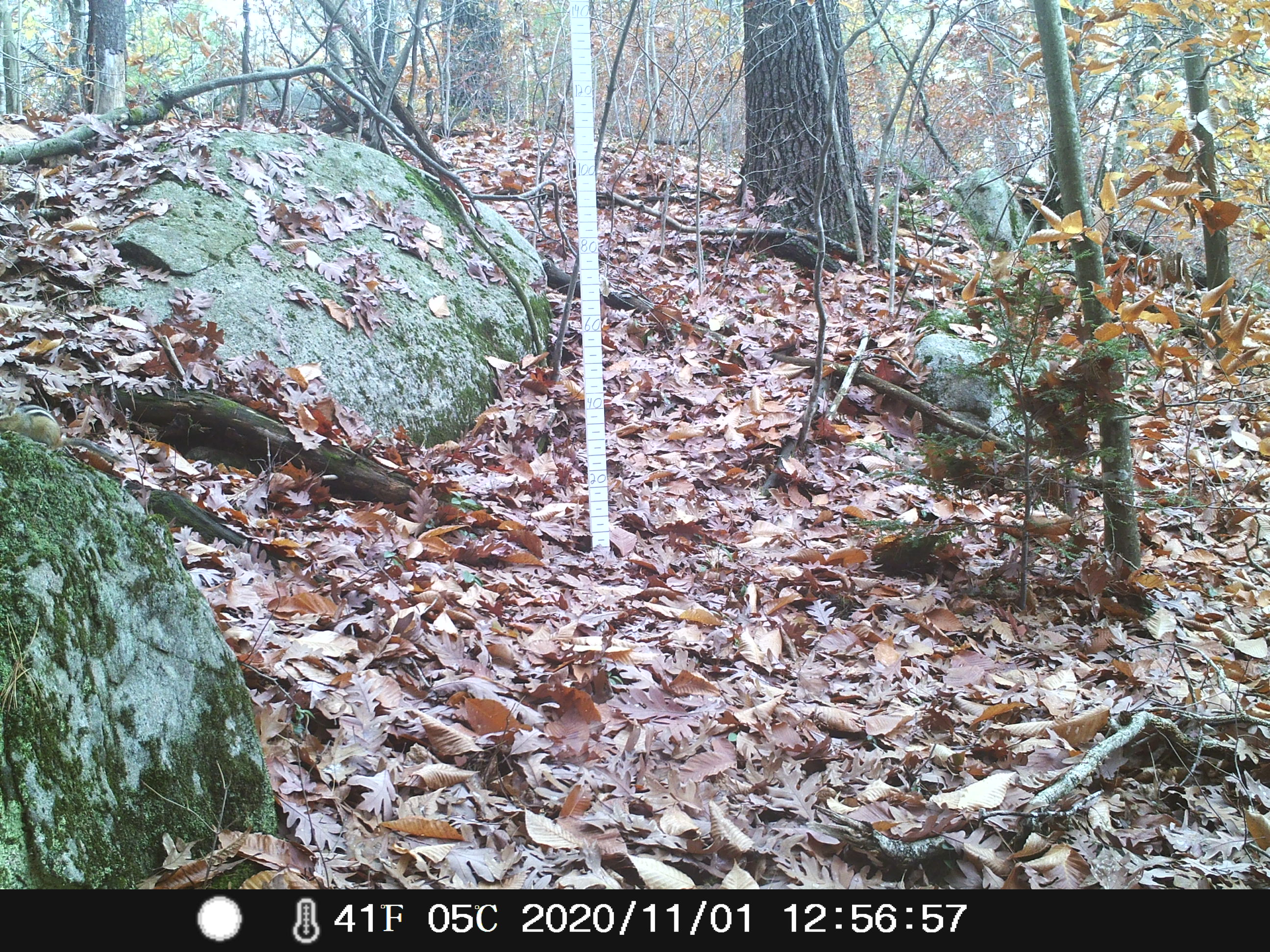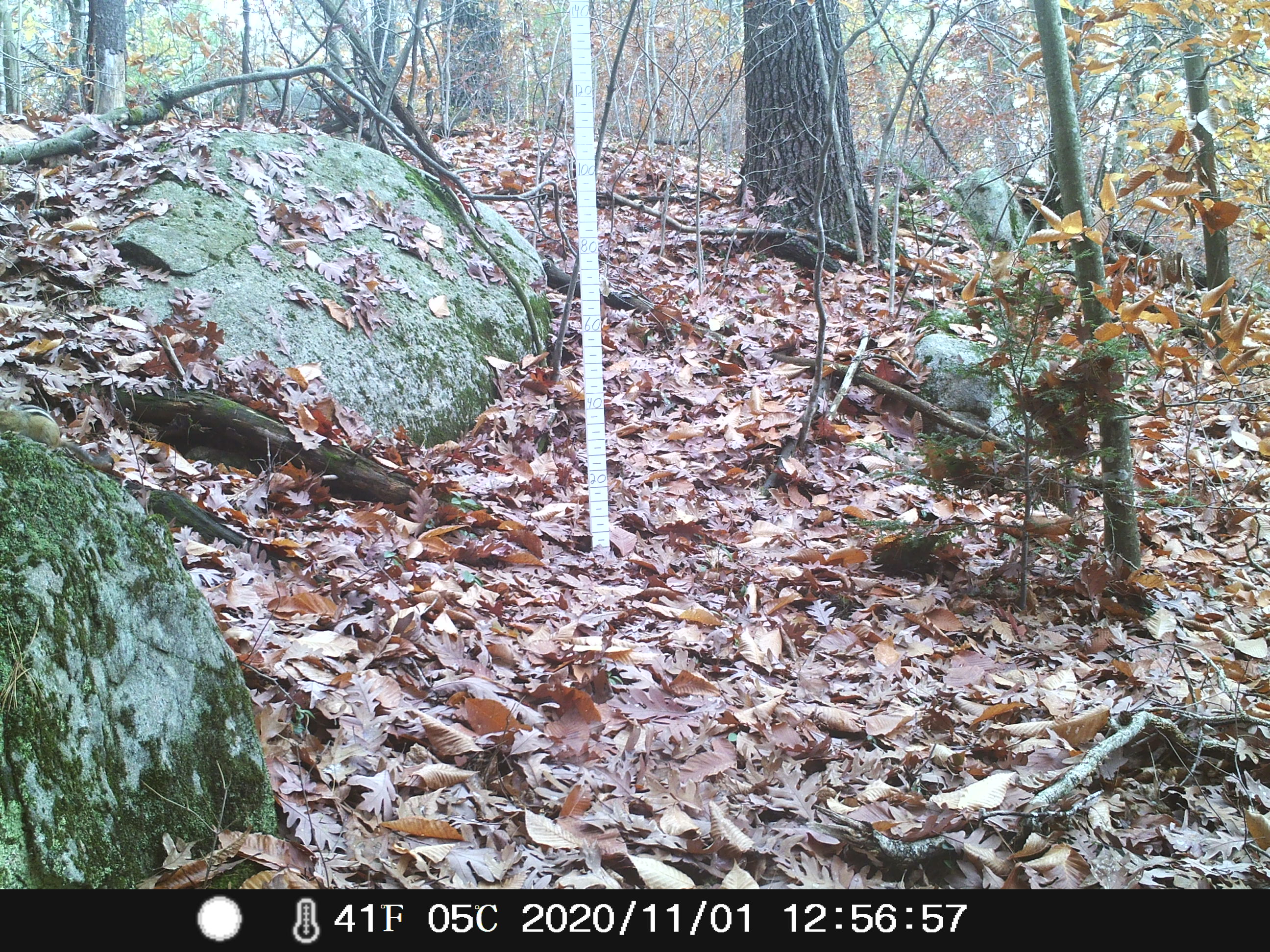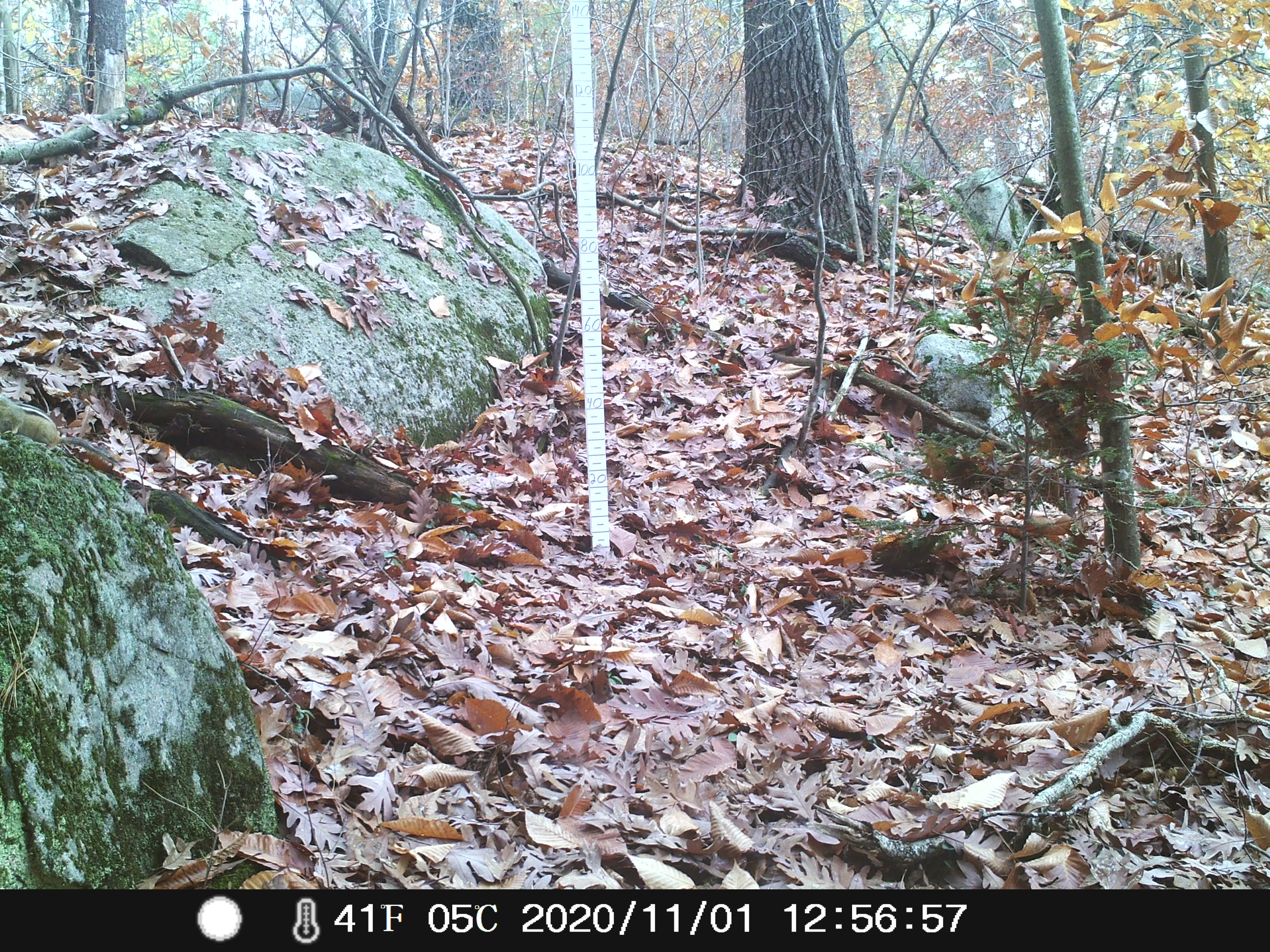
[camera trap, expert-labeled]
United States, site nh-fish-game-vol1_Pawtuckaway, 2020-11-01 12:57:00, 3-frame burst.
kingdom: Animalia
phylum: Chordata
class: Mammalia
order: Rodentia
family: Sciuridae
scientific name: Tamiini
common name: chipmunk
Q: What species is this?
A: Chipmunk (Tamiini).